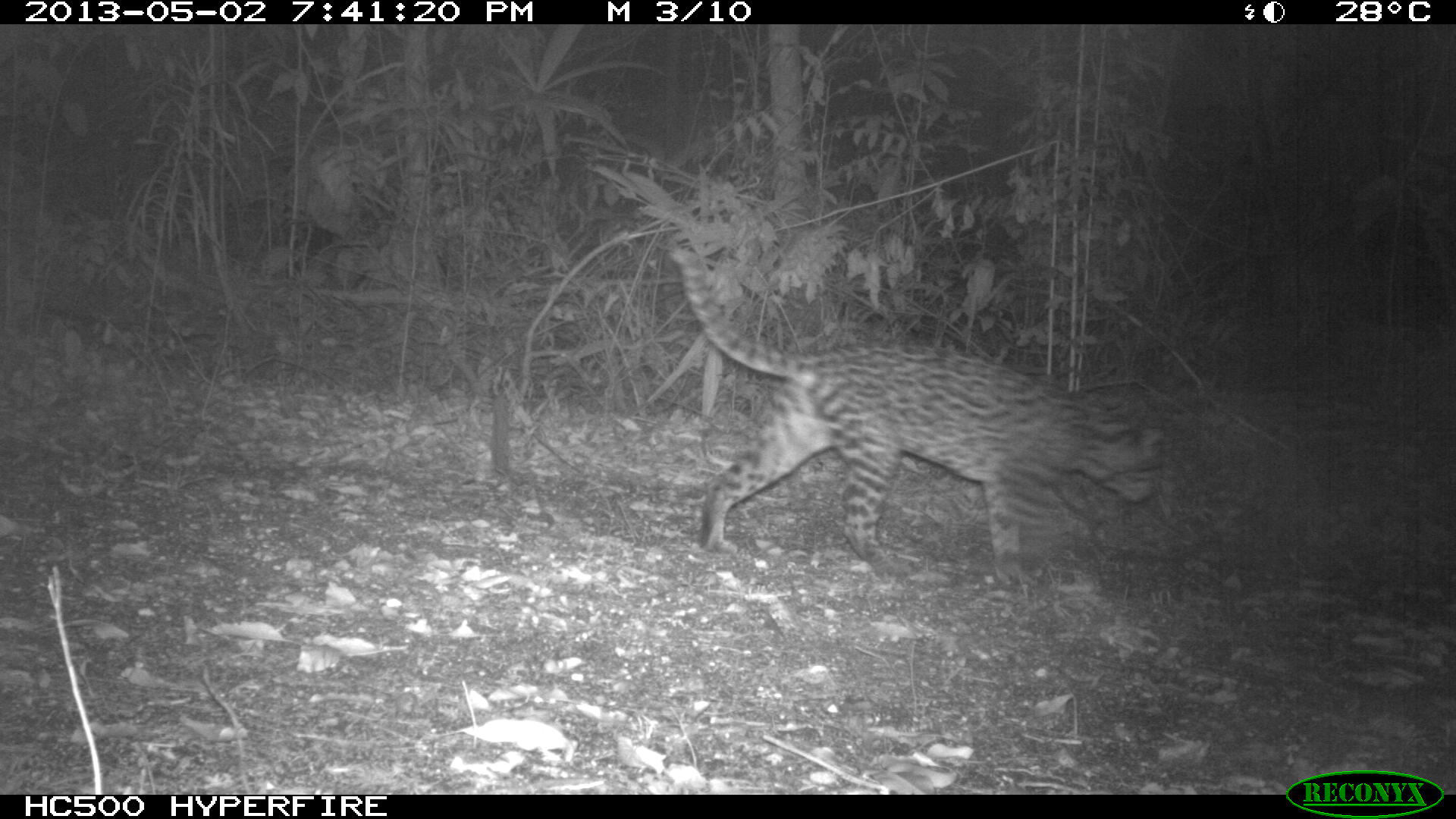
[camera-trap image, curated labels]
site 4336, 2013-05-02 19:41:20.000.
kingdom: Animalia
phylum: Chordata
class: Mammalia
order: Carnivora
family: Felidae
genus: Leopardus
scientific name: Leopardus pardalis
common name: ocelot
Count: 1.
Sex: female.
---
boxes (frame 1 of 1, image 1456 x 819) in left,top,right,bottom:
leopardus pardalis: 669,245,1167,591